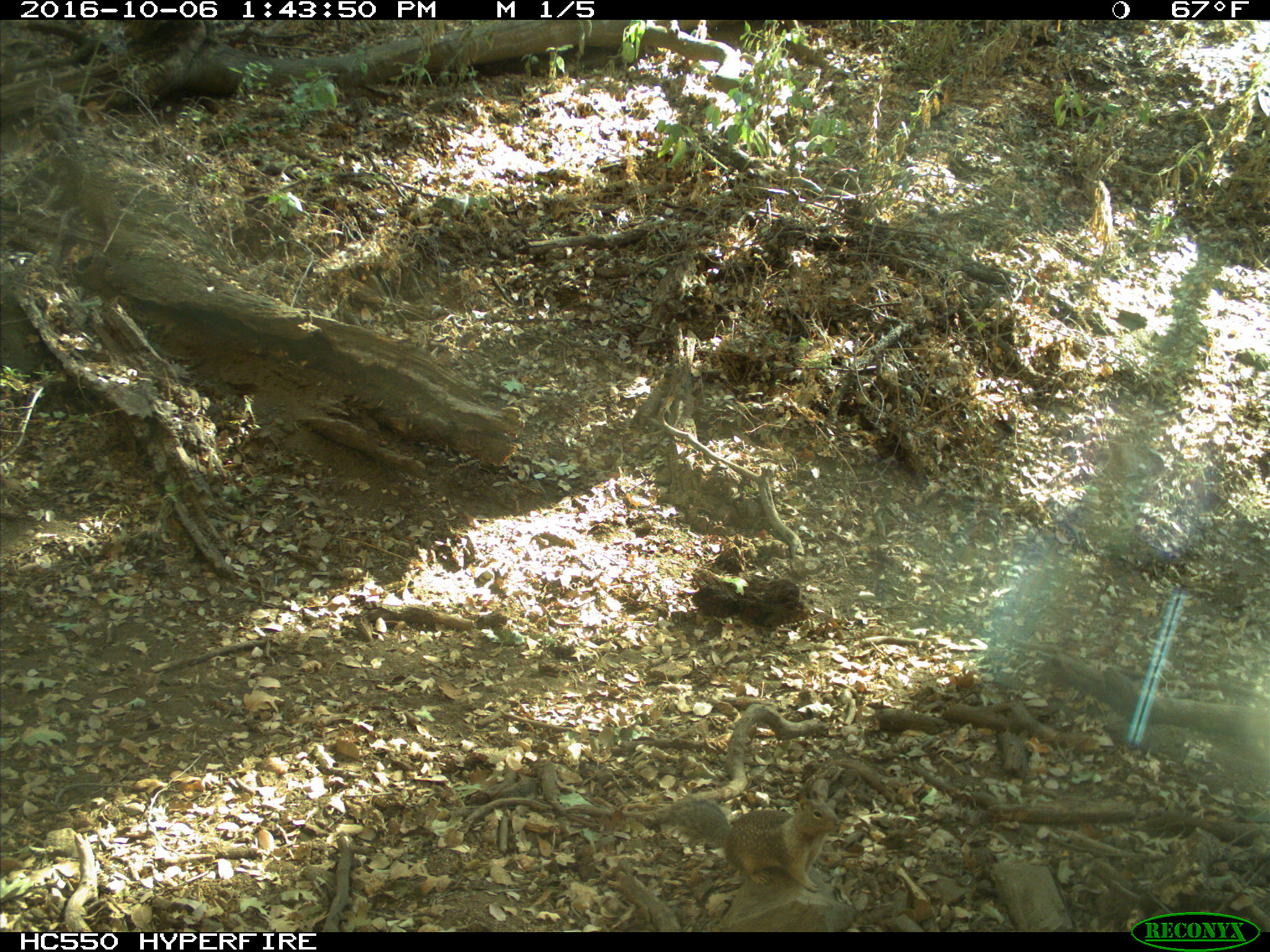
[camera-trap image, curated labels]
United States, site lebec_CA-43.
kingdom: Animalia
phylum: Chordata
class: Mammalia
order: Rodentia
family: Sciuridae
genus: Otospermophilus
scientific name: Otospermophilus beecheyi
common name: california ground squirrel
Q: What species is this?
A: Otospermophilus beecheyi (california ground squirrel).